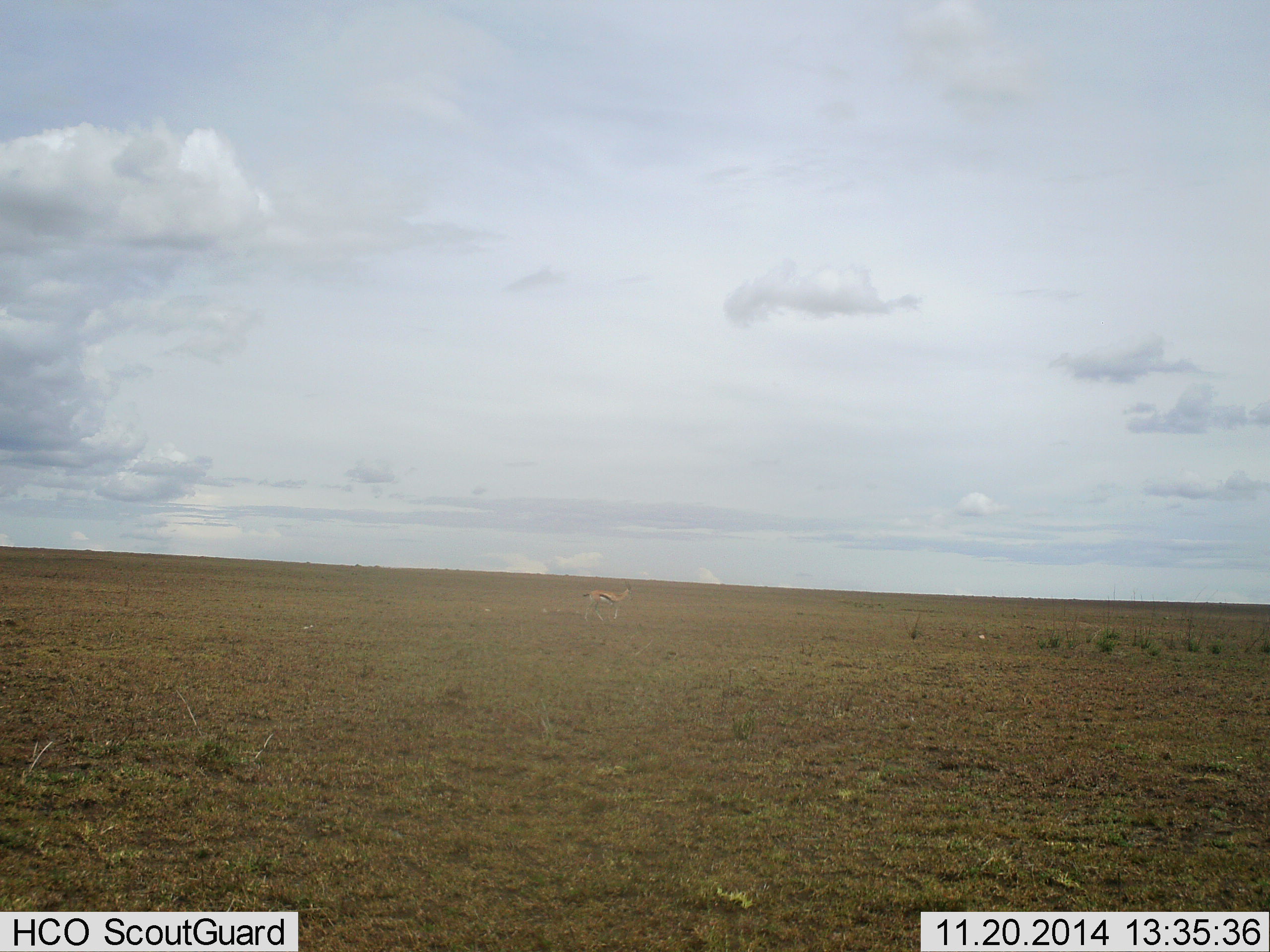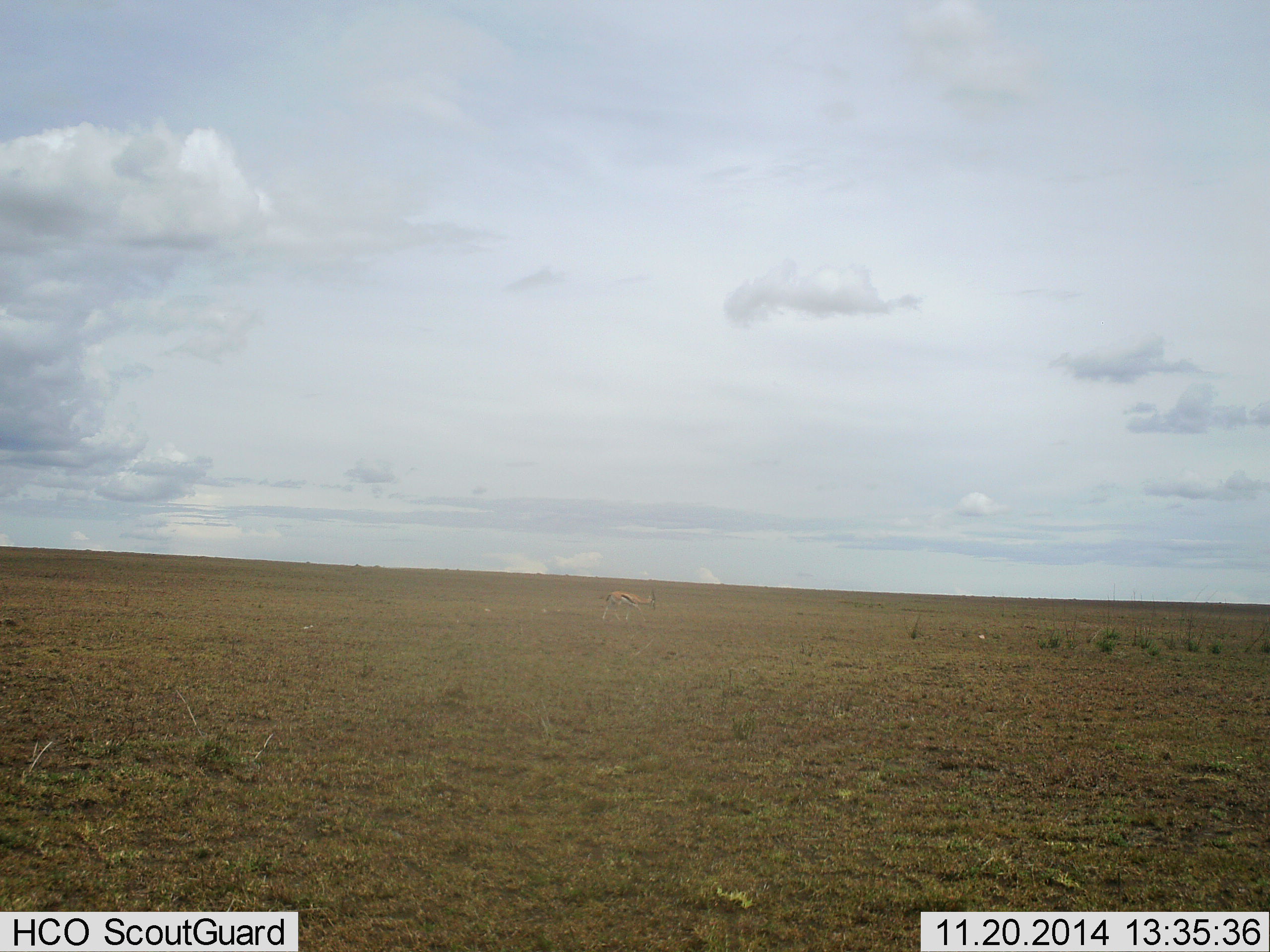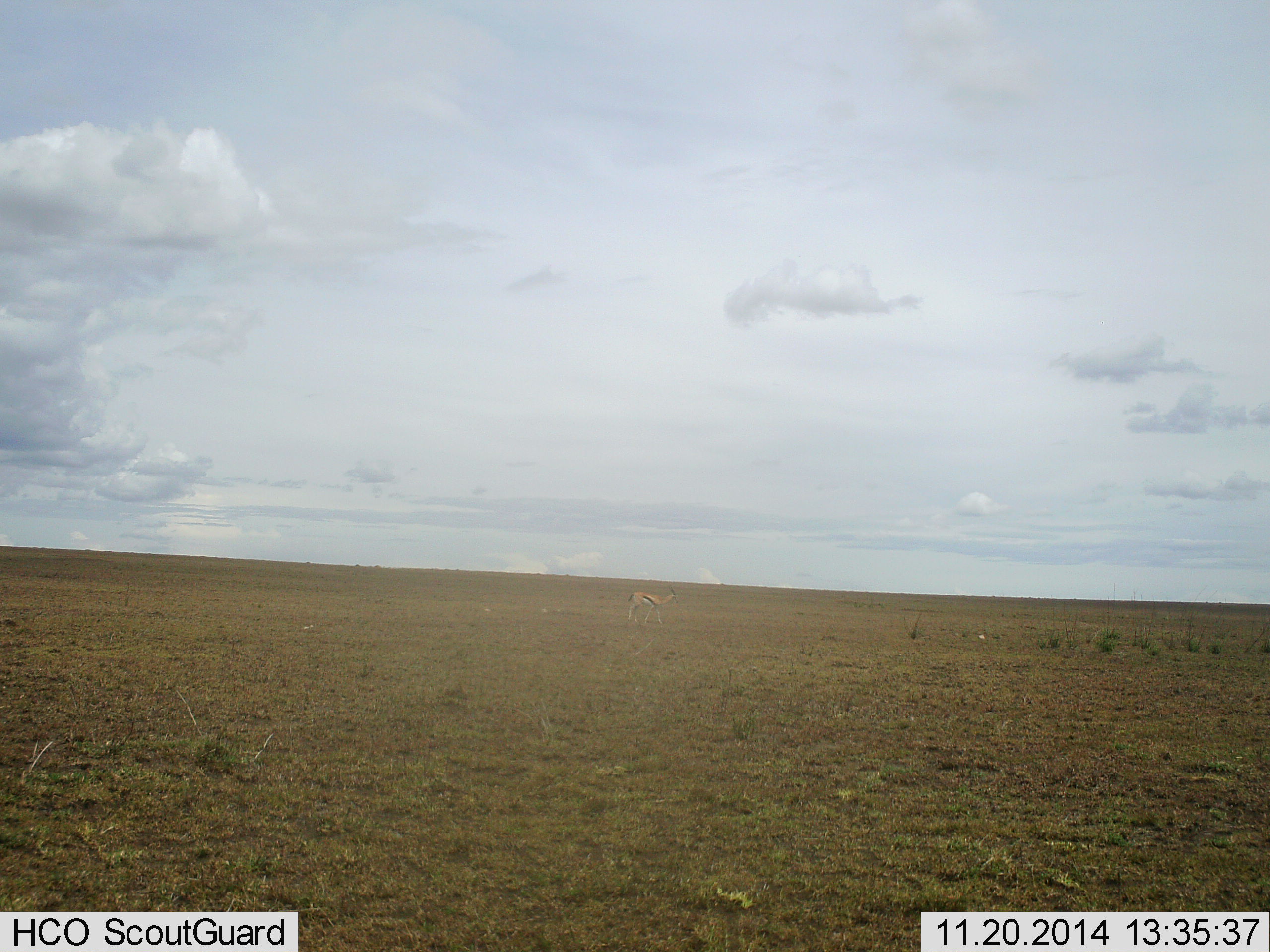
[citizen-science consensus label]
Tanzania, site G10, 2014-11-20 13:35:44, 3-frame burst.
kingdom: Animalia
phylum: Chordata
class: Mammalia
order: Artiodactyla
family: Bovidae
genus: Eudorcas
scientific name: Eudorcas thomsonii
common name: thomson's gazelle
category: gazellethomsons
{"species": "gazellethomsons (thomson's gazelle) (Eudorcas thomsonii)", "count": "1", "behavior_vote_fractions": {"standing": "10%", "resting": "0%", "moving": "90%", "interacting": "0%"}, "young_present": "0%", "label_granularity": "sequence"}